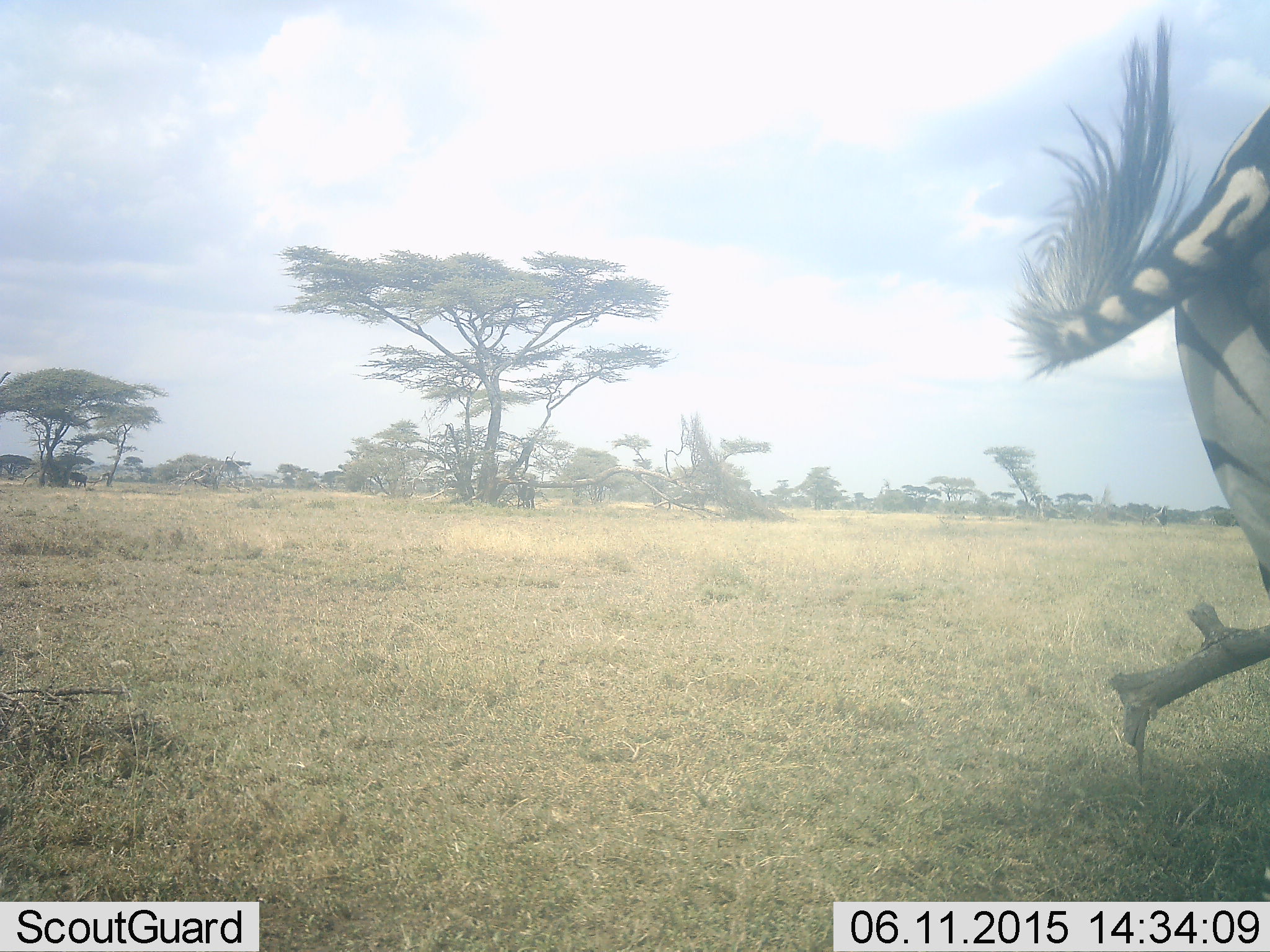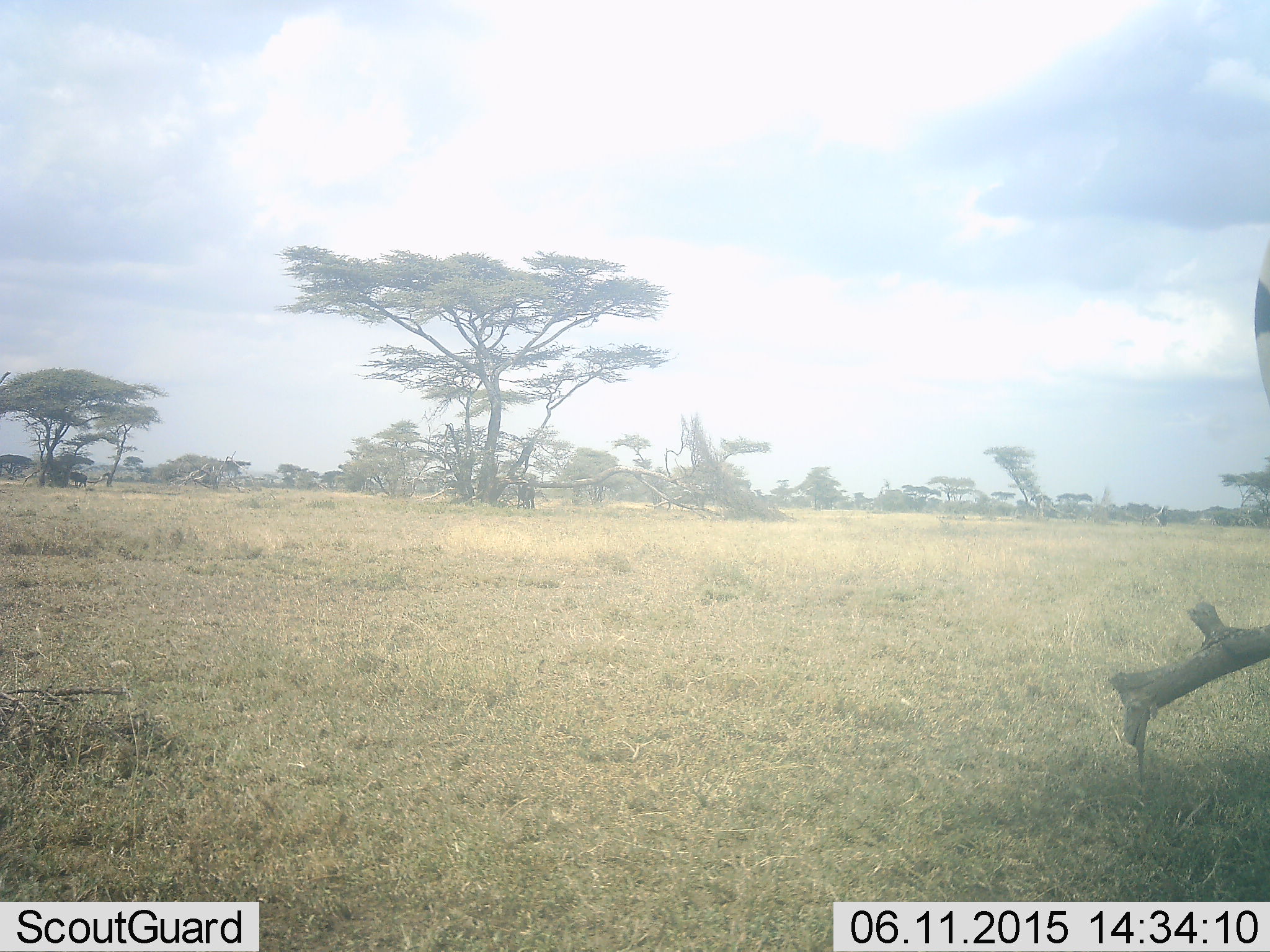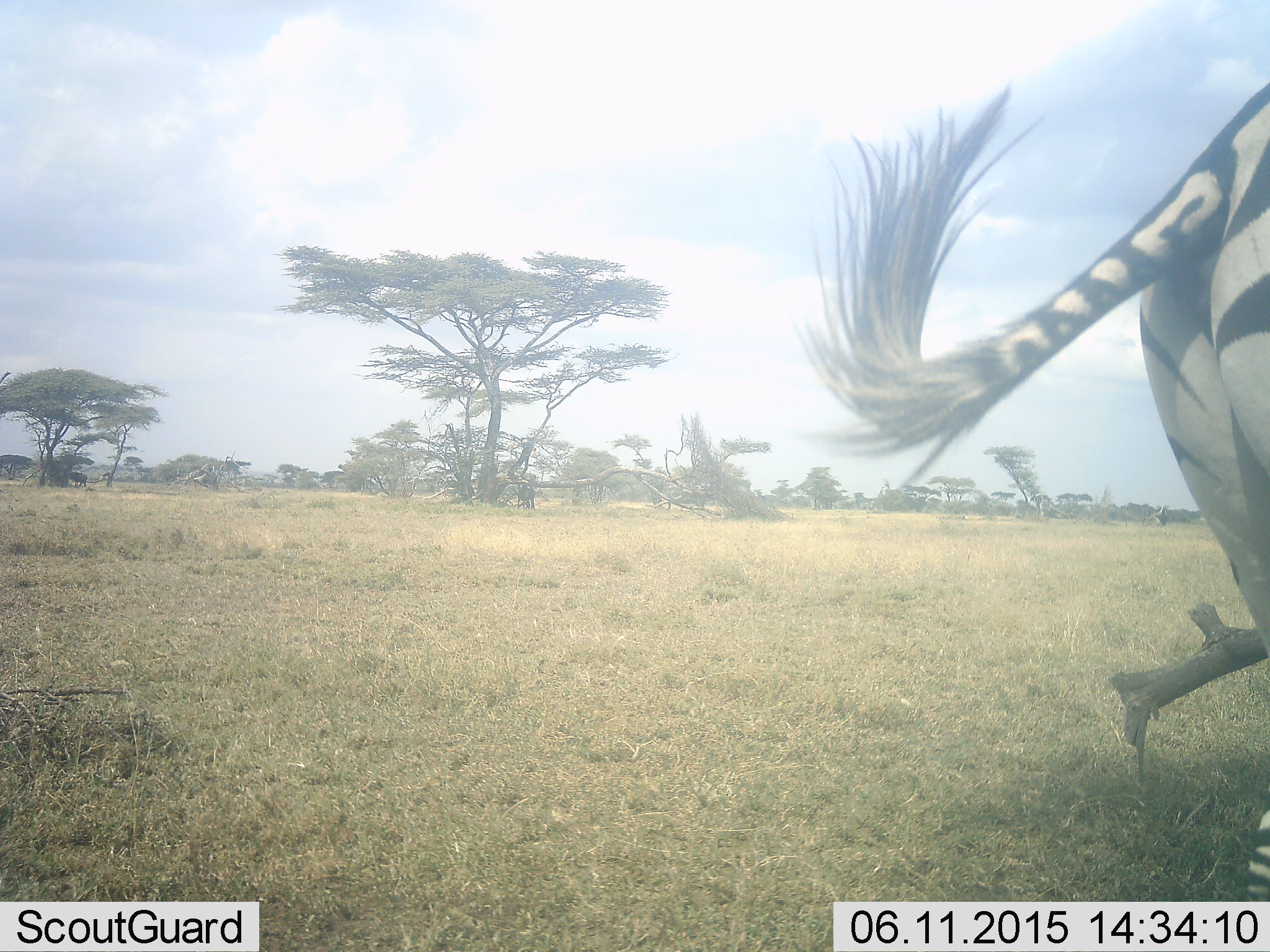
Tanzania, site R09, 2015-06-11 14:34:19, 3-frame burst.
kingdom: Animalia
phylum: Chordata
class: Mammalia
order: Perissodactyla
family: Equidae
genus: Equus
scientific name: Equus quagga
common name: plains zebra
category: zebra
Zebra (plains zebra) (Equus quagga), count 1. Behavior (volunteer vote fractions): standing 40%, resting 0%, moving 60%, interacting 0%. Young present (vote fraction): 0%. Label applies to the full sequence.